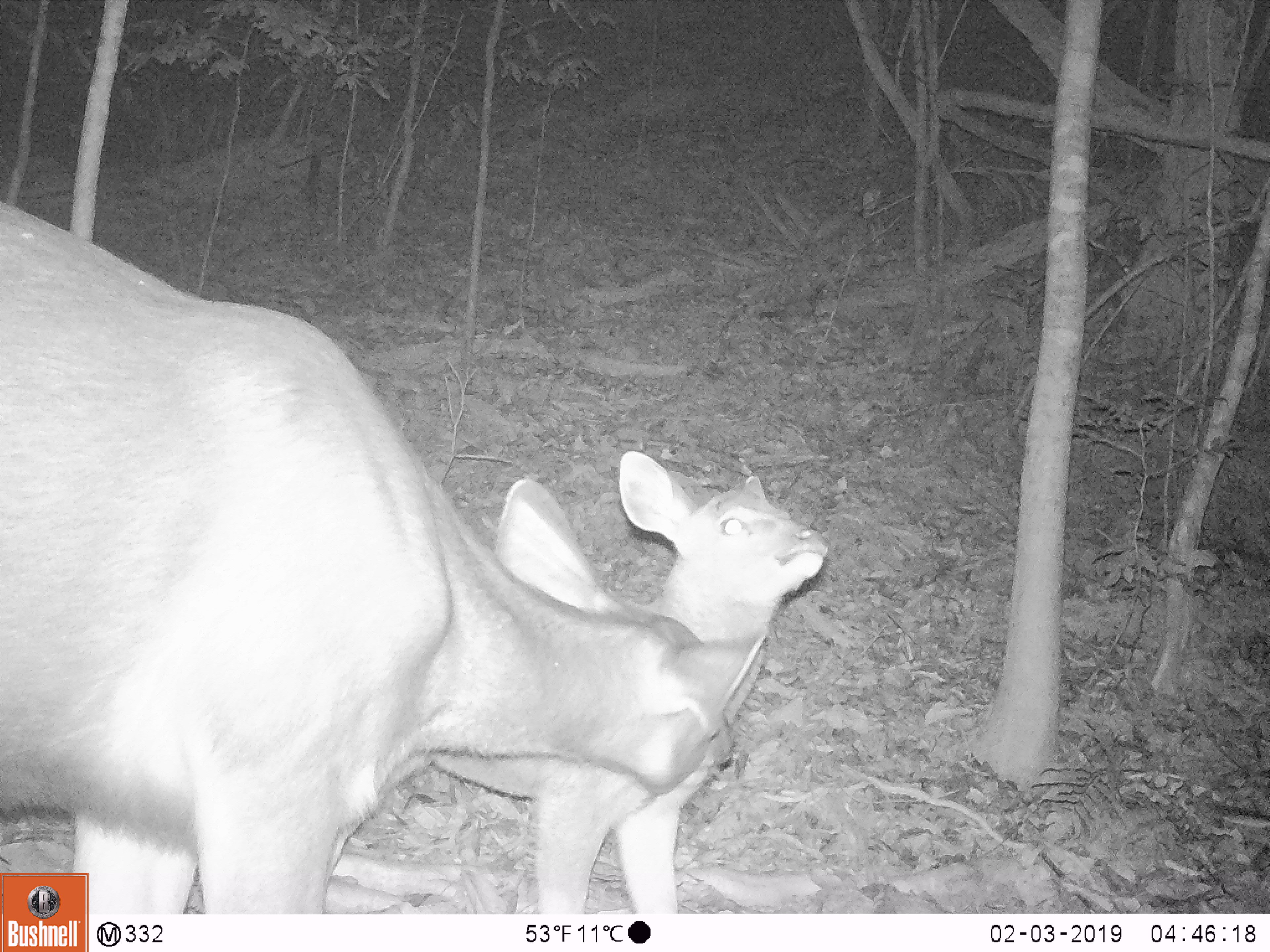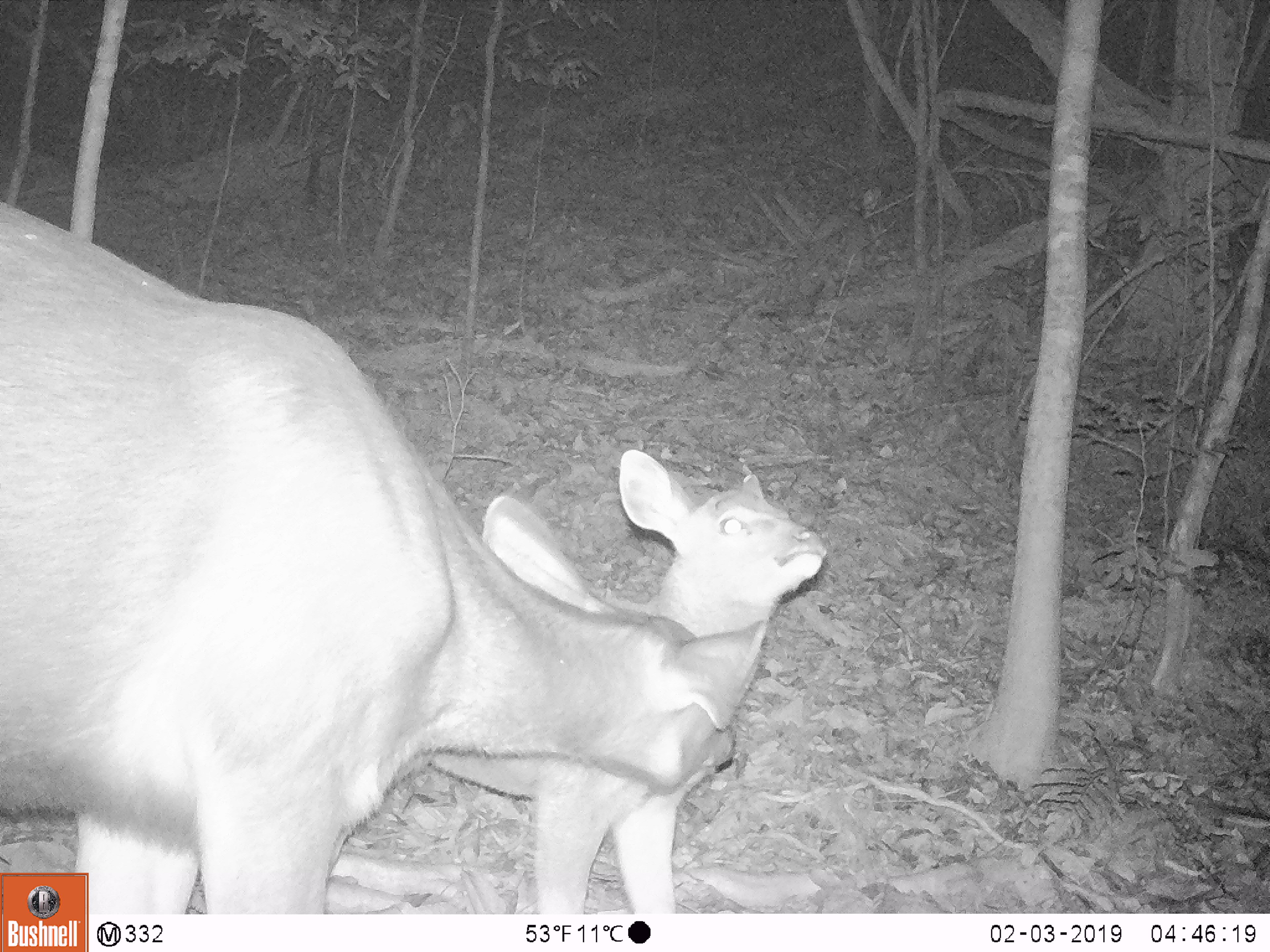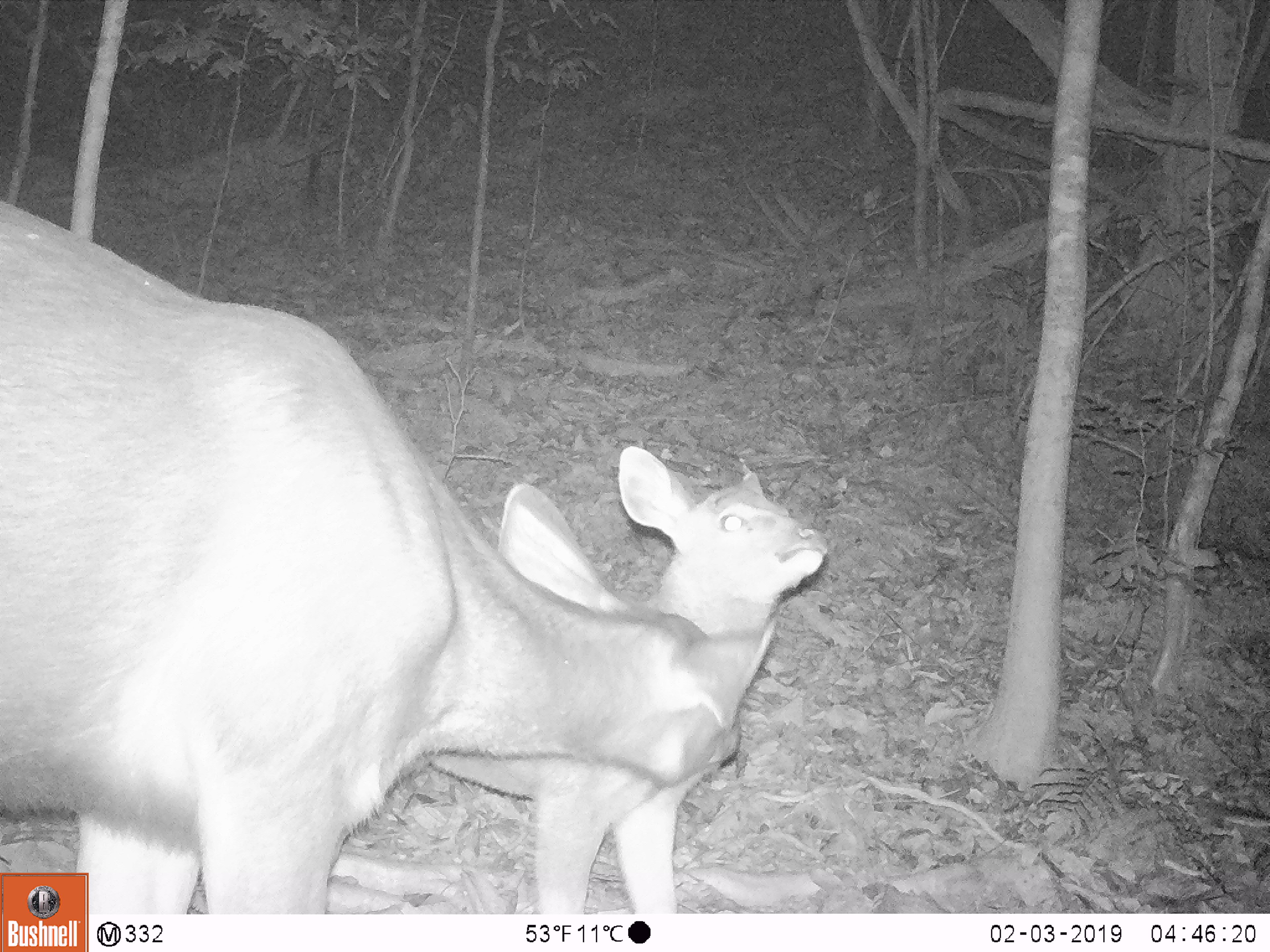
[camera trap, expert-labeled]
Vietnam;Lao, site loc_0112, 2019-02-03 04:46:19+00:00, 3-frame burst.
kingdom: Animalia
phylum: Chordata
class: Mammalia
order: Artiodactyla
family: Cervidae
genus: Rusa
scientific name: Rusa unicolor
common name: sambar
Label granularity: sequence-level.